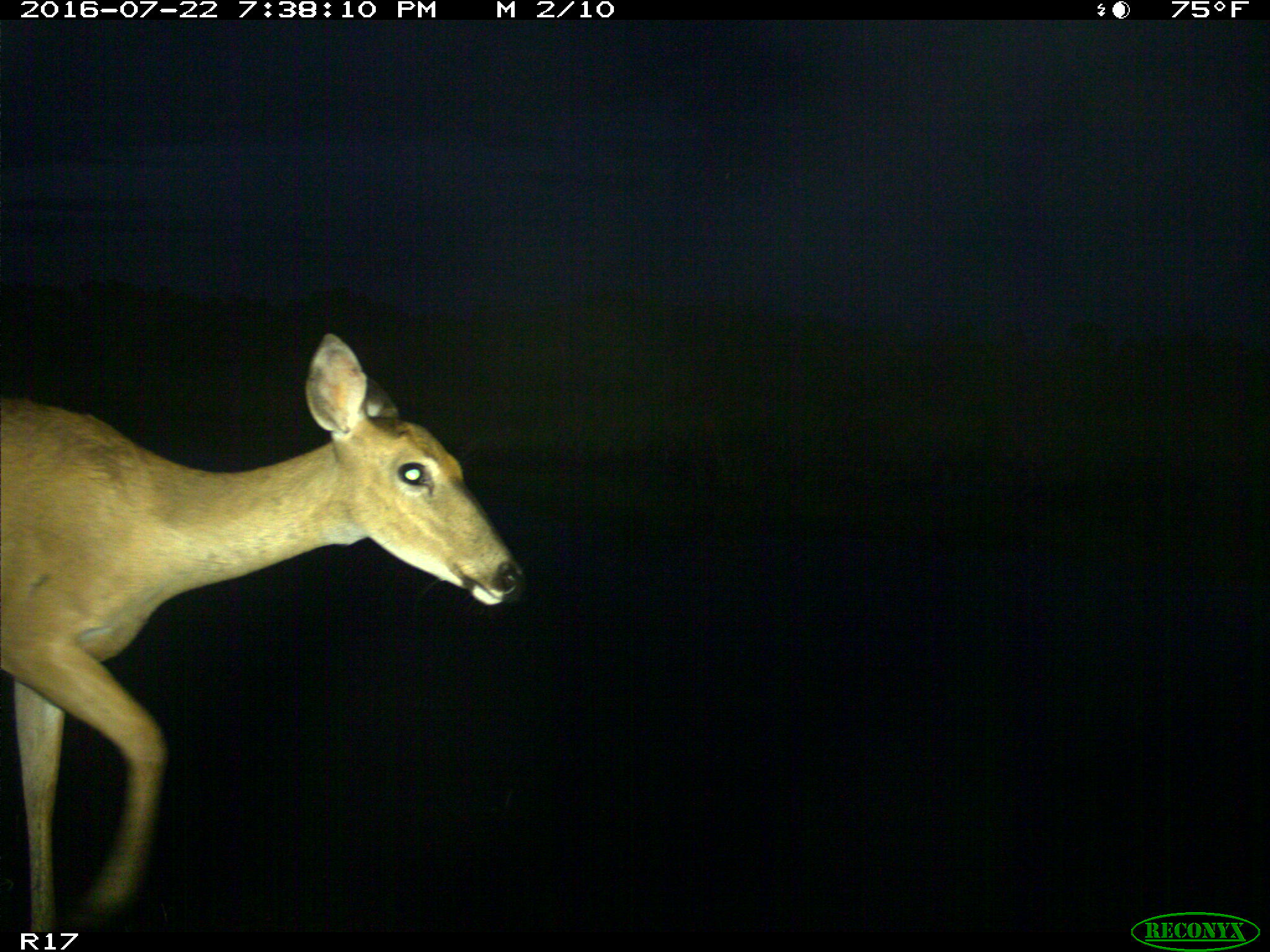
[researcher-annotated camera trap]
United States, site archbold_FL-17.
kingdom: Animalia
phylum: Chordata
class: Mammalia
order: Artiodactyla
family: Cervidae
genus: Odocoileus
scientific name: Odocoileus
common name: deer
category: unidentified deer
Unidentified deer (deer) (Odocoileus).